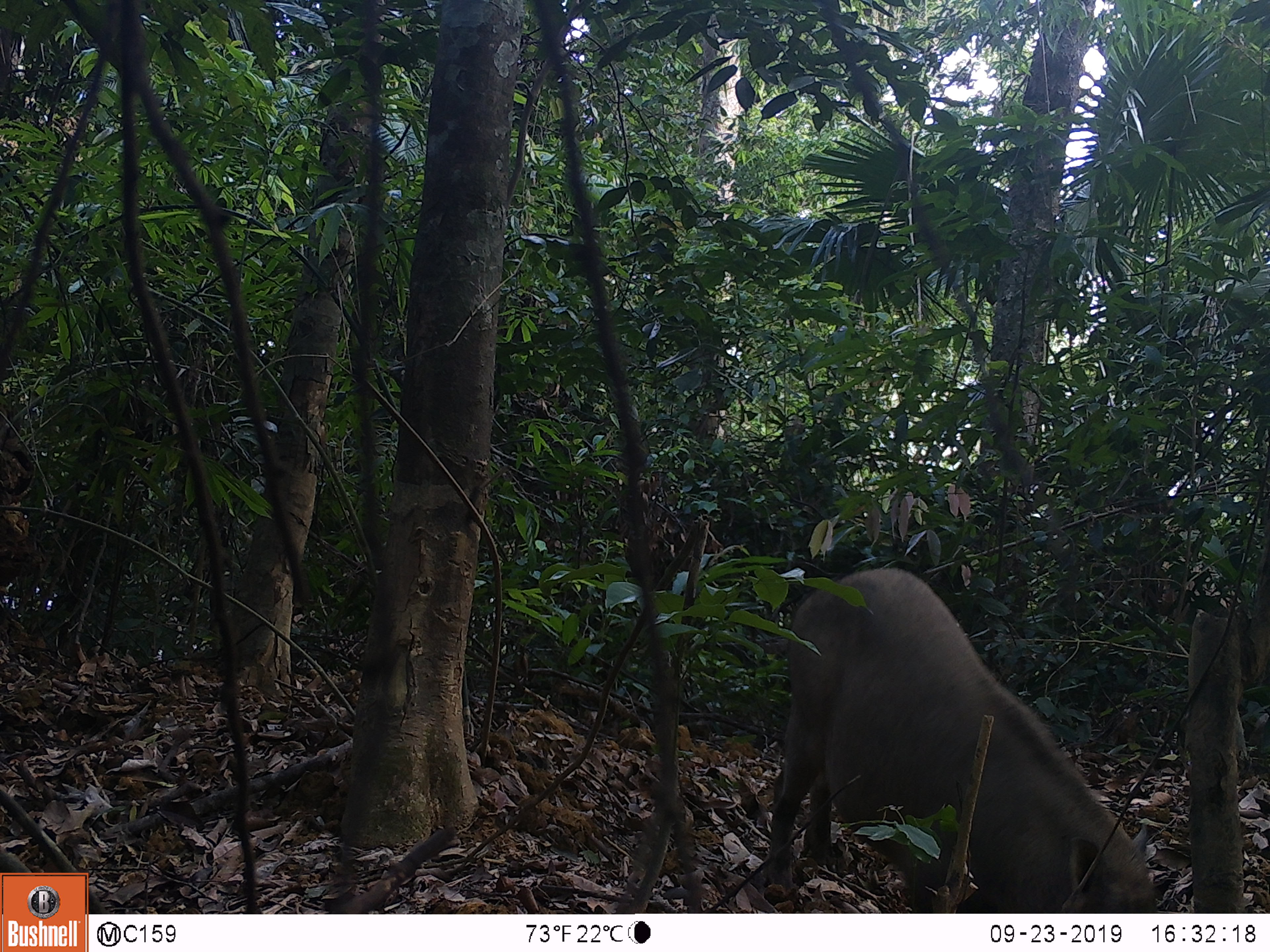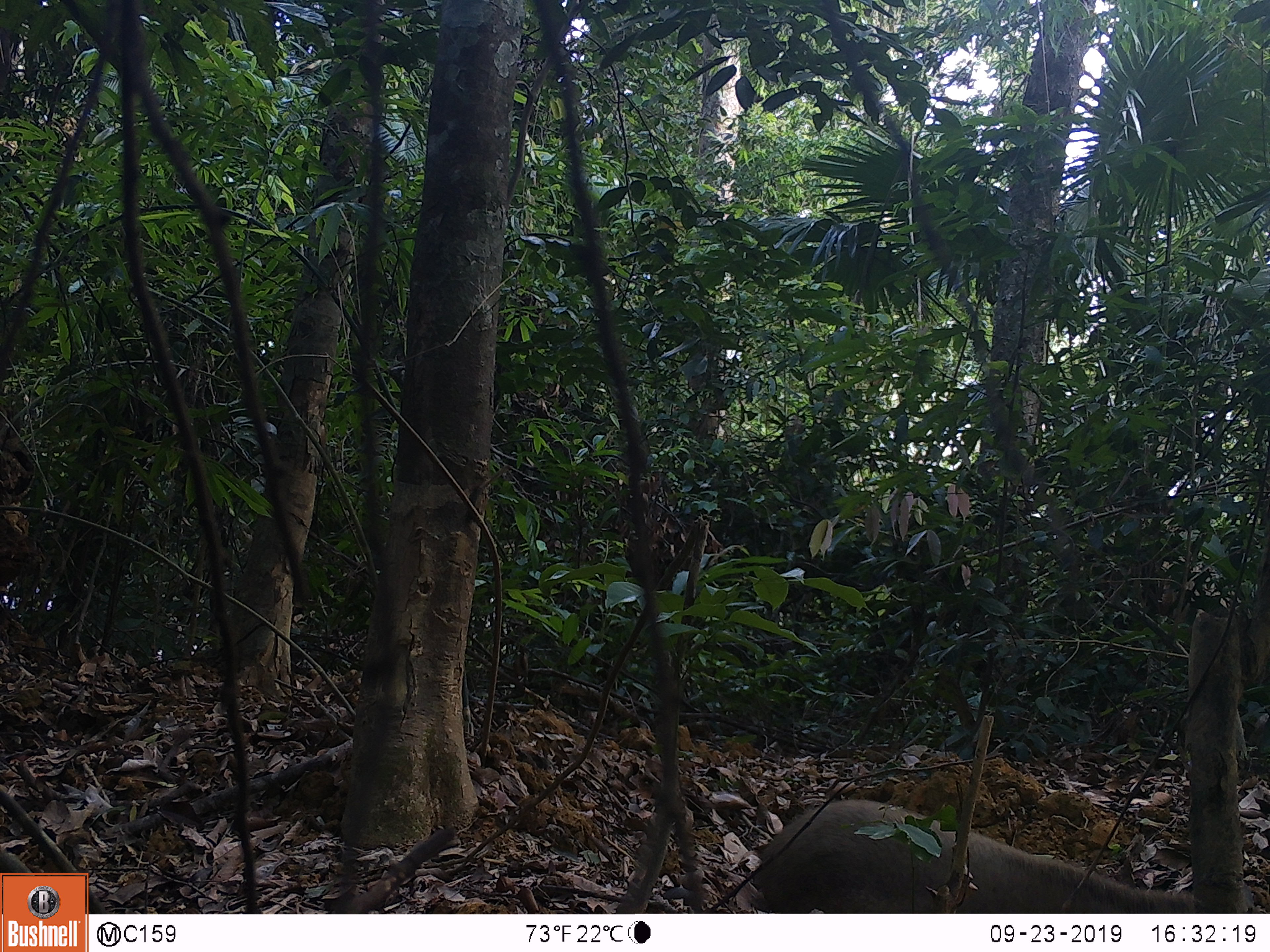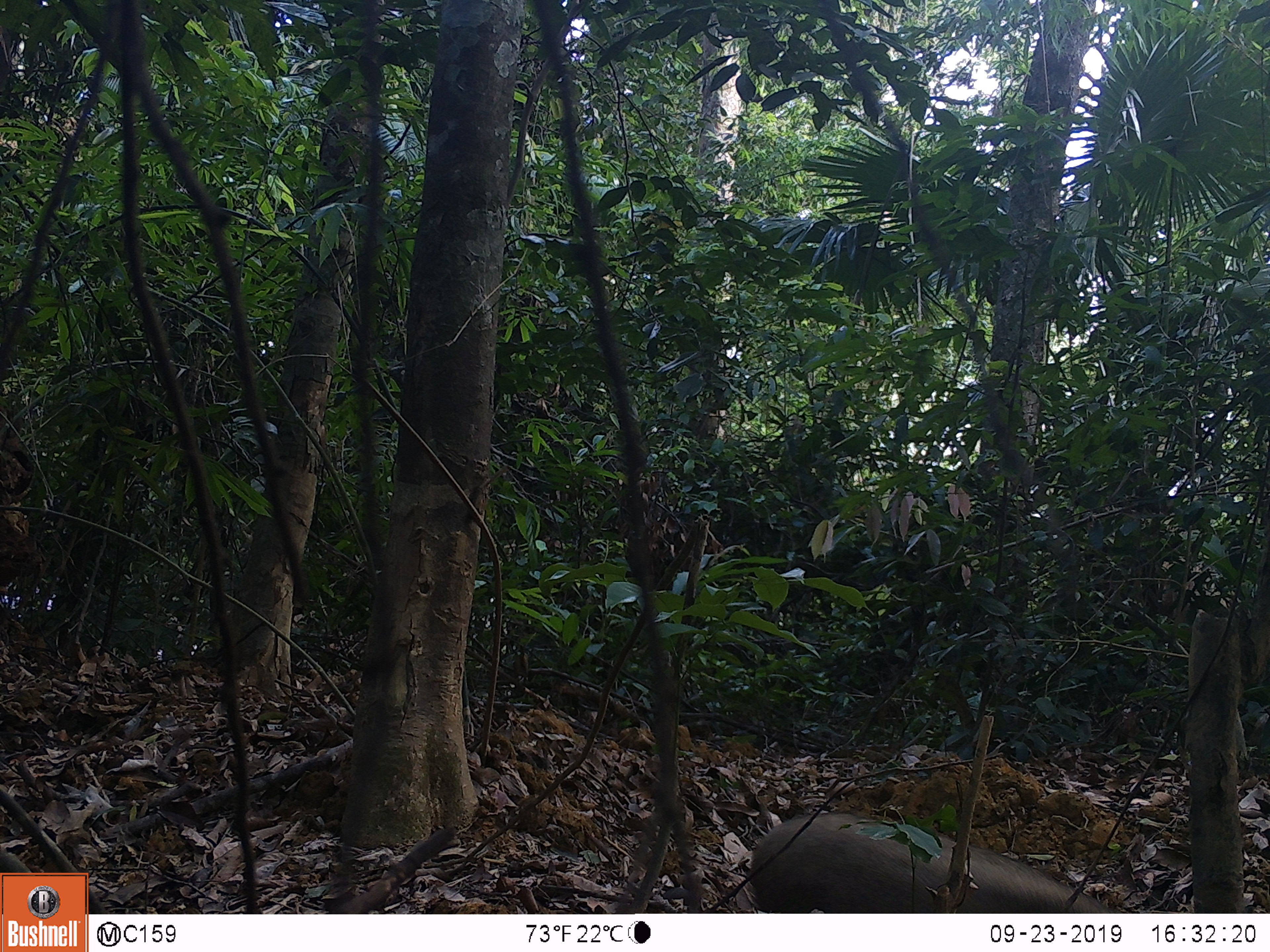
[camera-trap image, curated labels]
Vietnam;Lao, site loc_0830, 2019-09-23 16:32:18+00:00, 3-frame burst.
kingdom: Animalia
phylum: Chordata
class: Mammalia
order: Artiodactyla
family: Suidae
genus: Sus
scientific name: Sus scrofa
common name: eurasian wild pig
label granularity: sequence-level